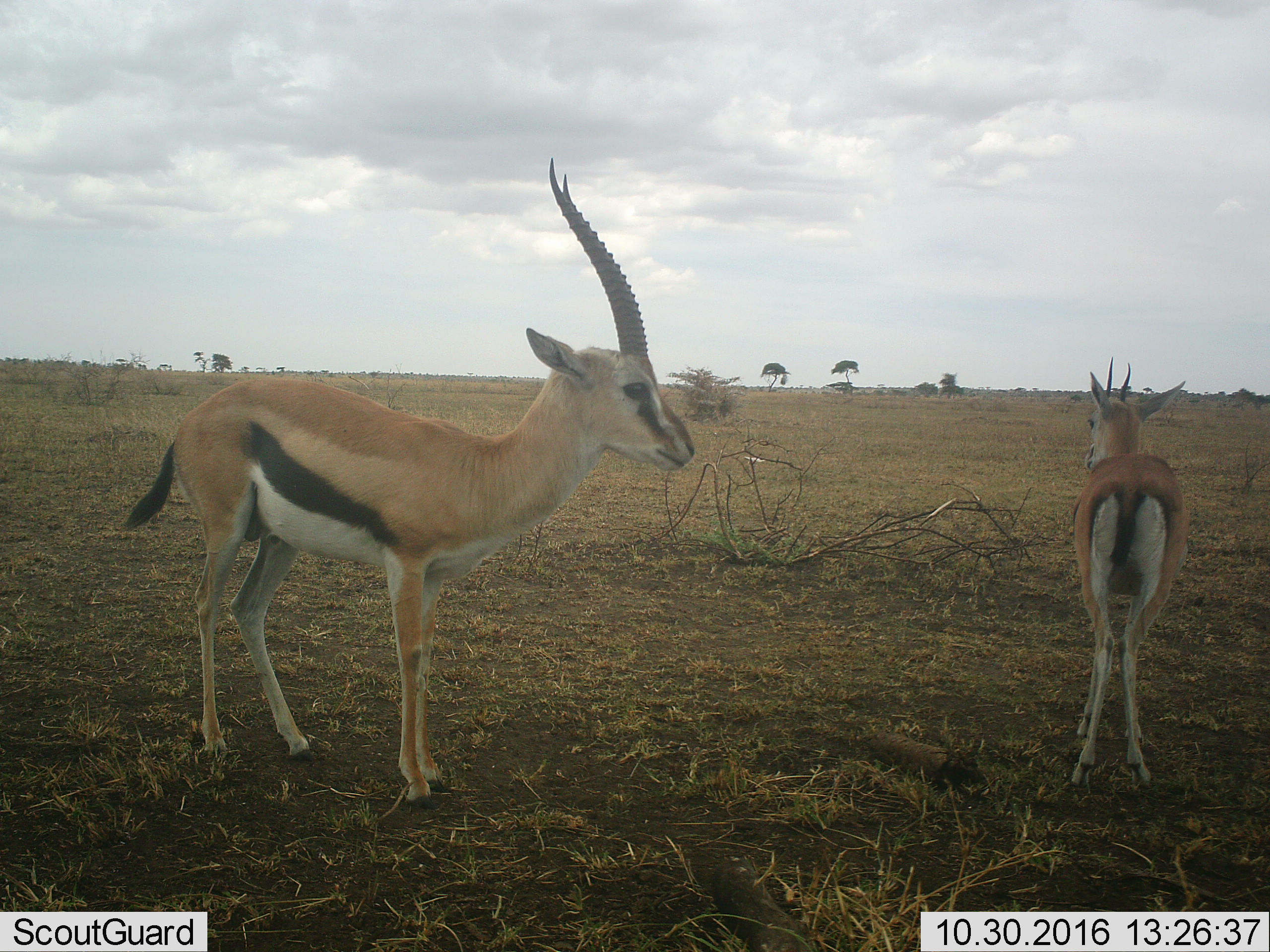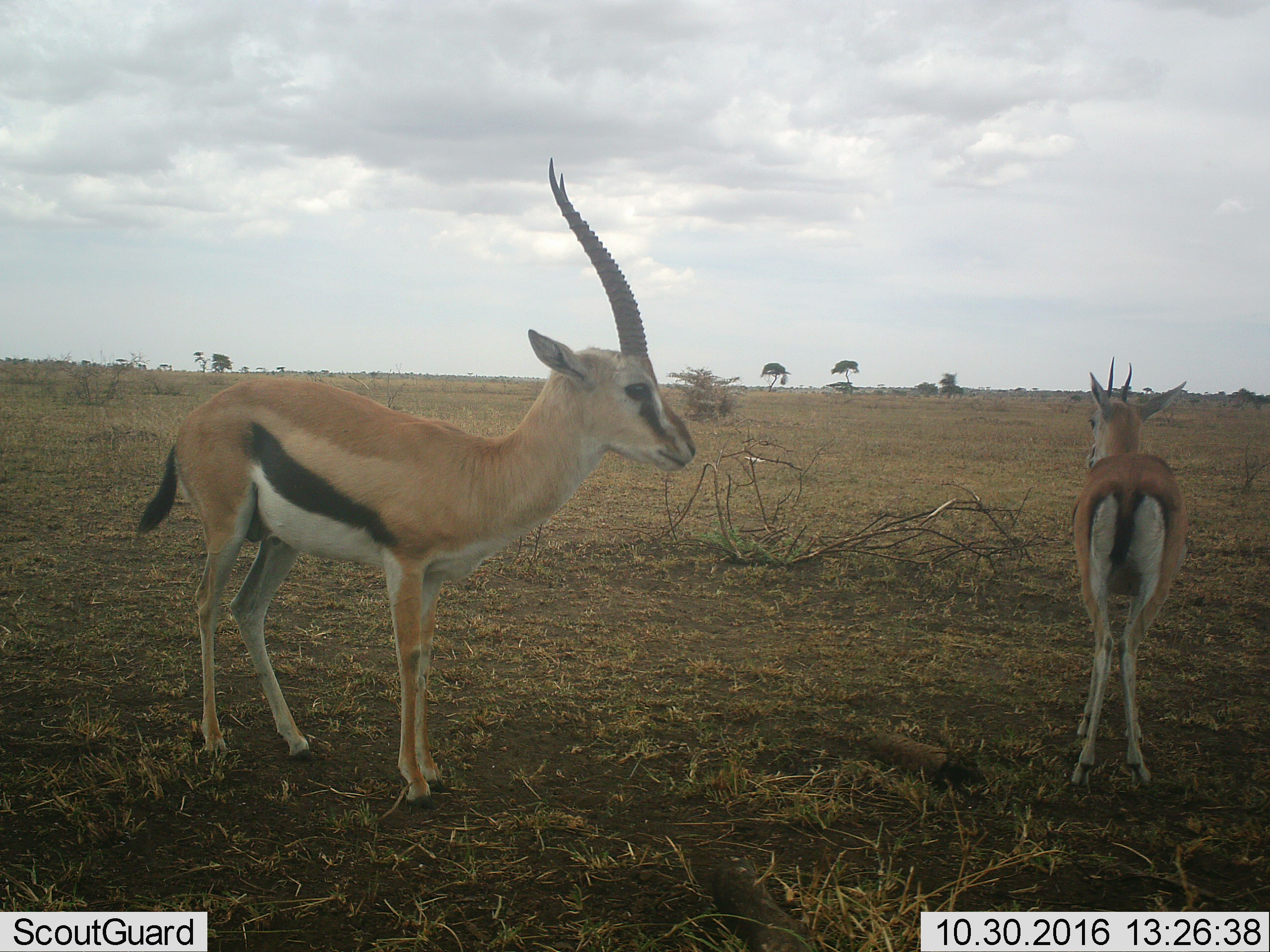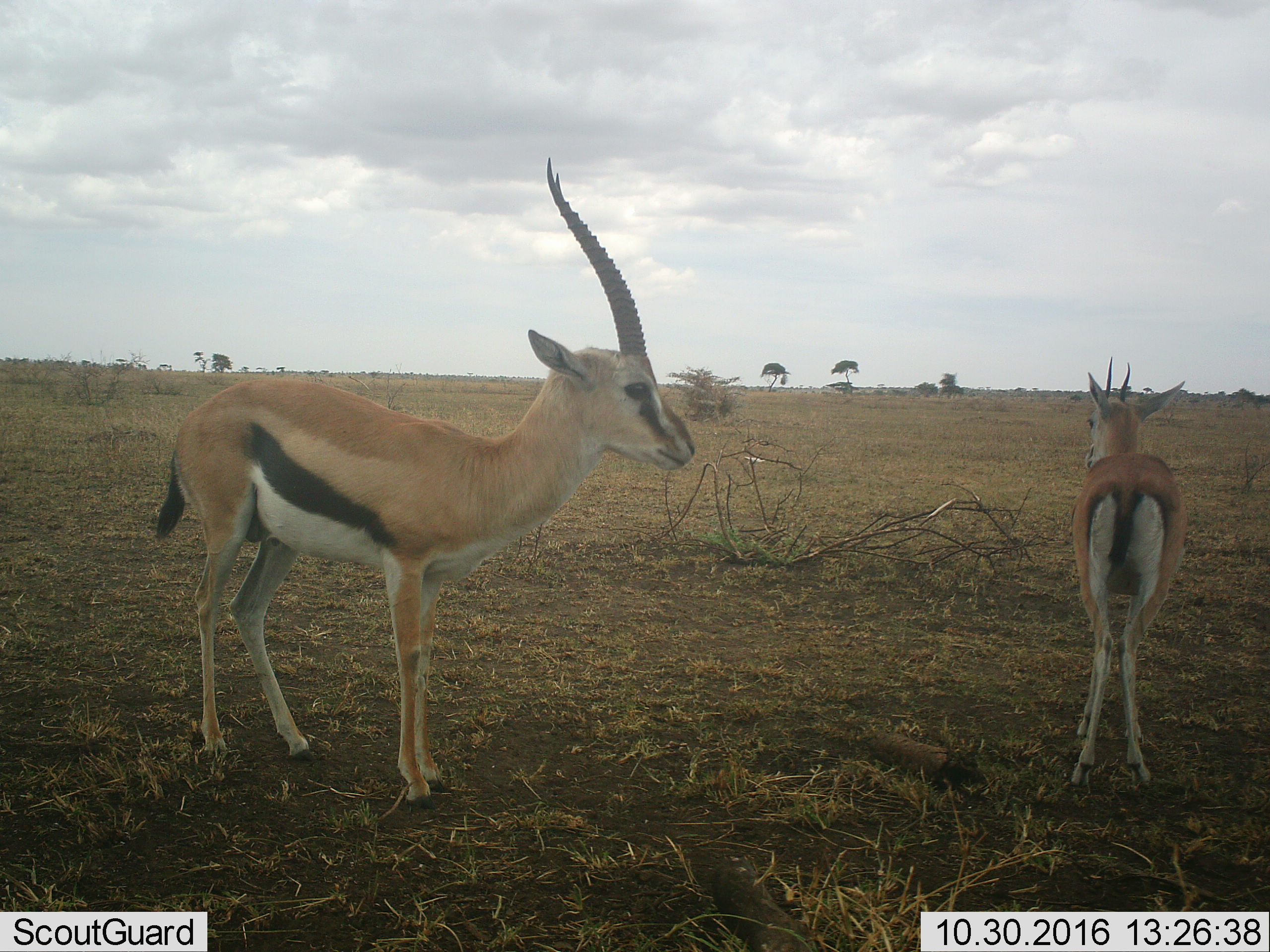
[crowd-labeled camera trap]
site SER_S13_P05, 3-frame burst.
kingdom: Animalia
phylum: Chordata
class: Mammalia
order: Artiodactyla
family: Bovidae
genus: Eudorcas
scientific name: Eudorcas thomsonii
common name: thomson's gazelle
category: gazellethomsons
Gazellethomsons (thomson's gazelle) (Eudorcas thomsonii), count 2. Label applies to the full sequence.